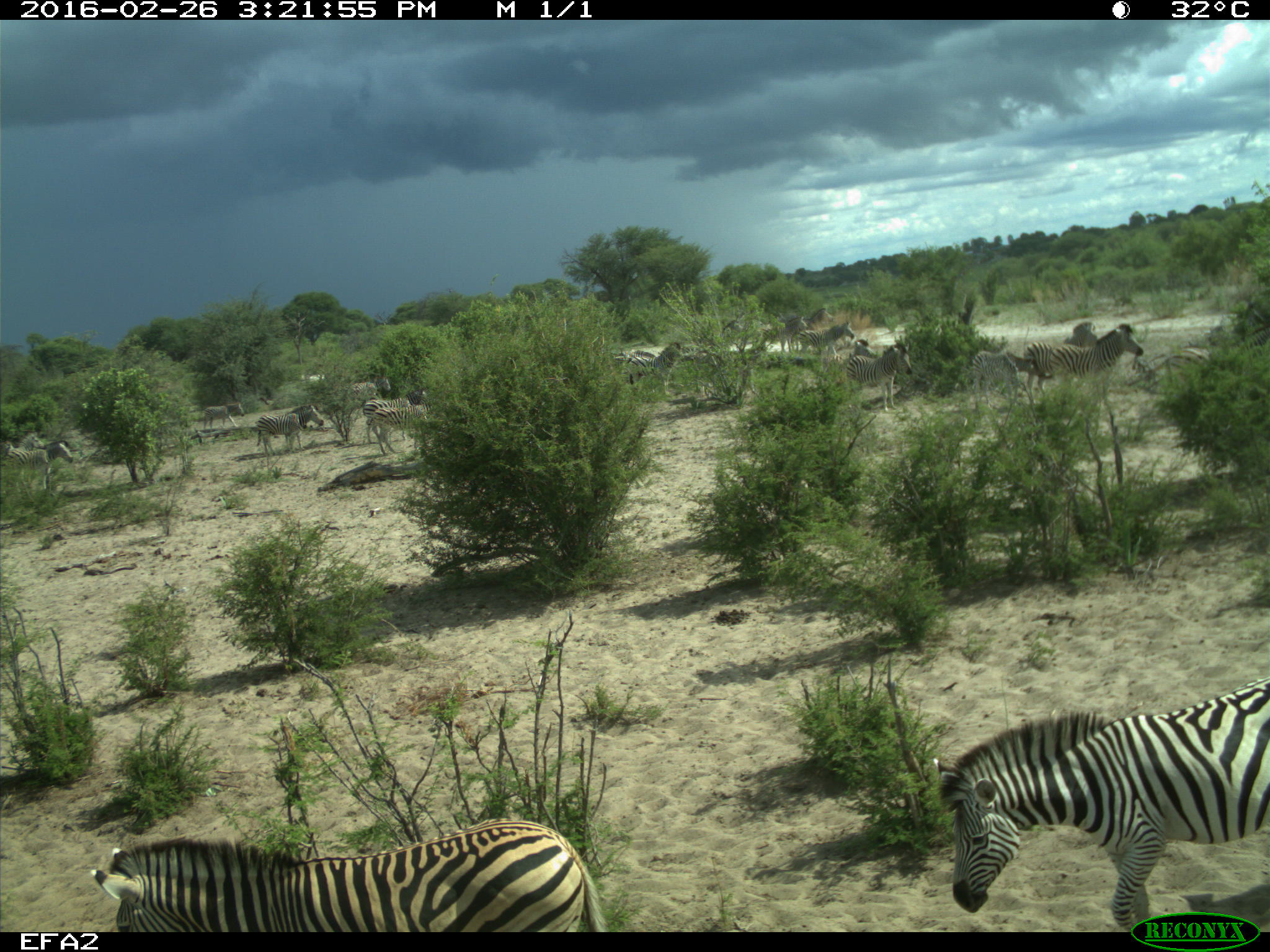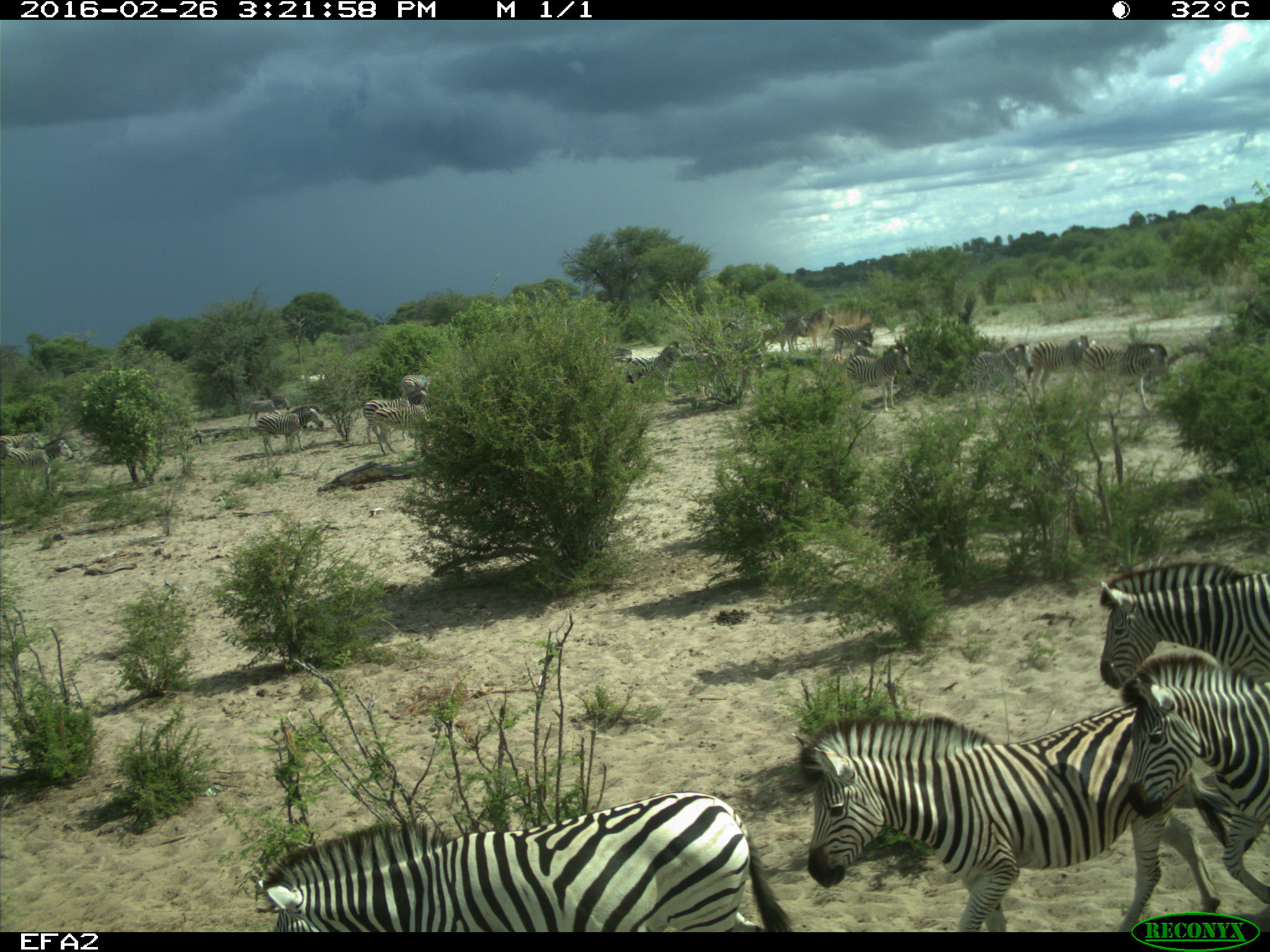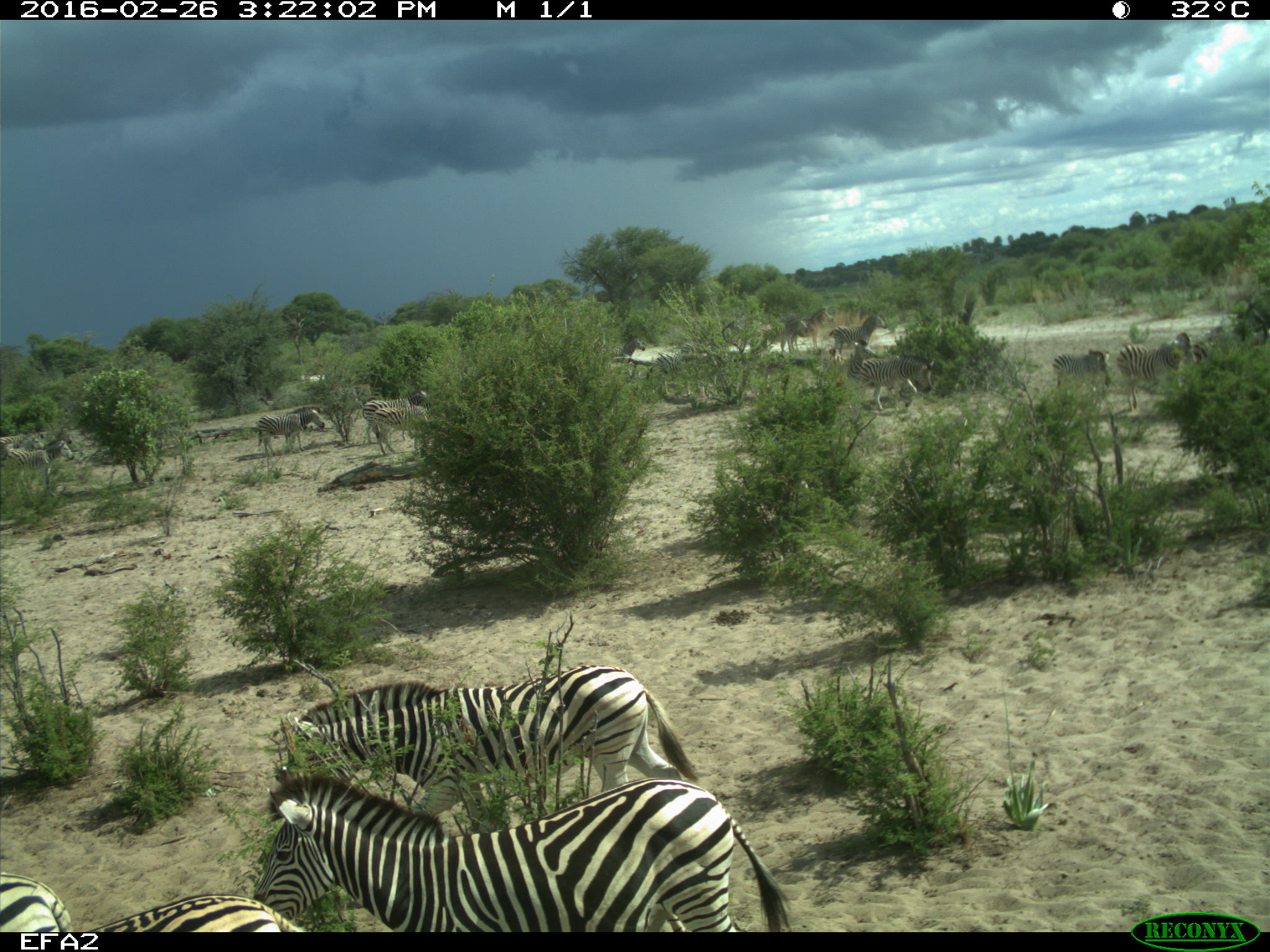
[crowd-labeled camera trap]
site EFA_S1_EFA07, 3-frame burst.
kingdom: Animalia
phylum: Chordata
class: Mammalia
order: Perissodactyla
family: Equidae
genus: Equus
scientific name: Equus quagga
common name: plains zebra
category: zebraplains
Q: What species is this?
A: Zebraplains (plains zebra) (Equus quagga).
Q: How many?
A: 11-50.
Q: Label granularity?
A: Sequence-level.